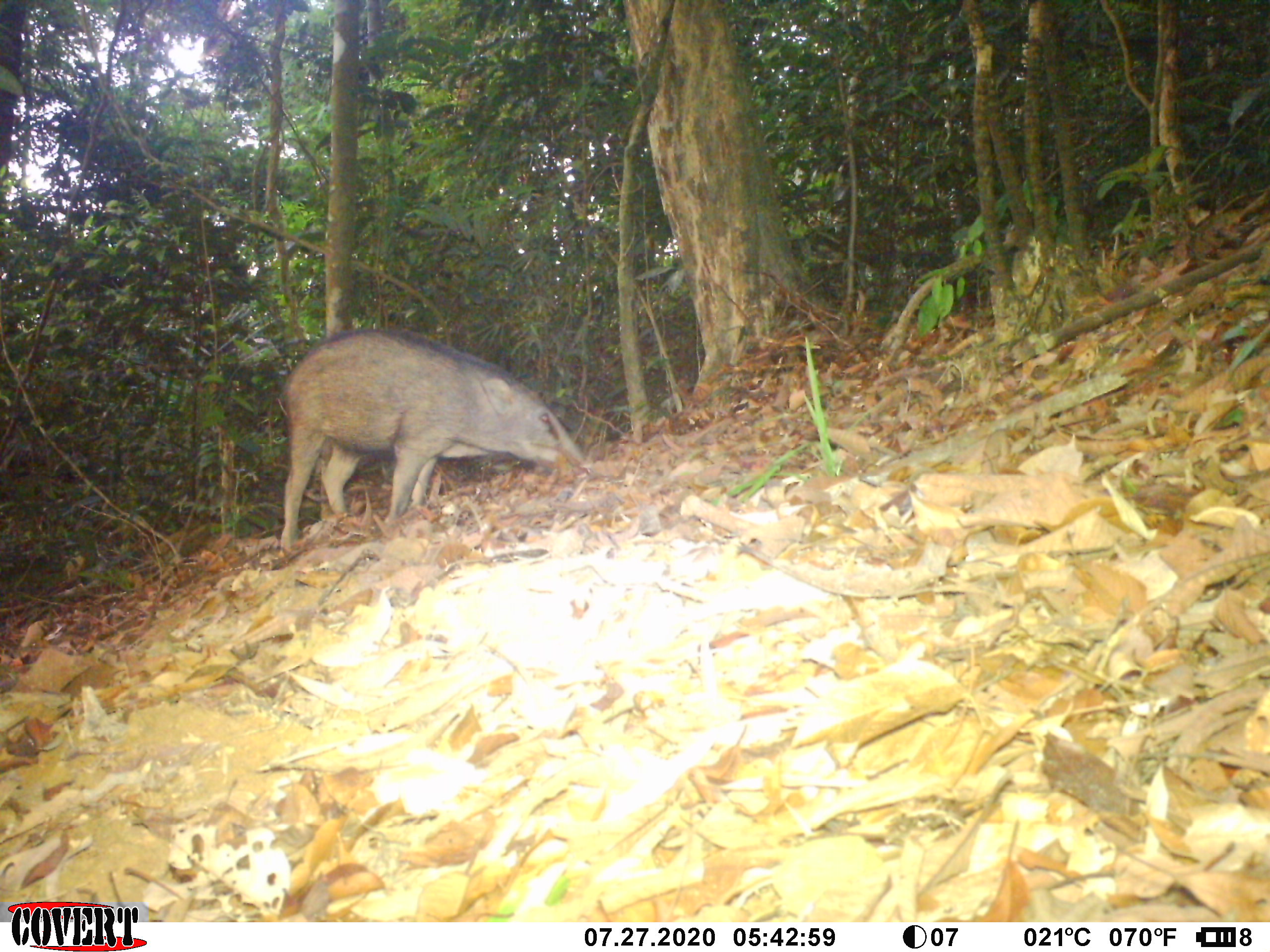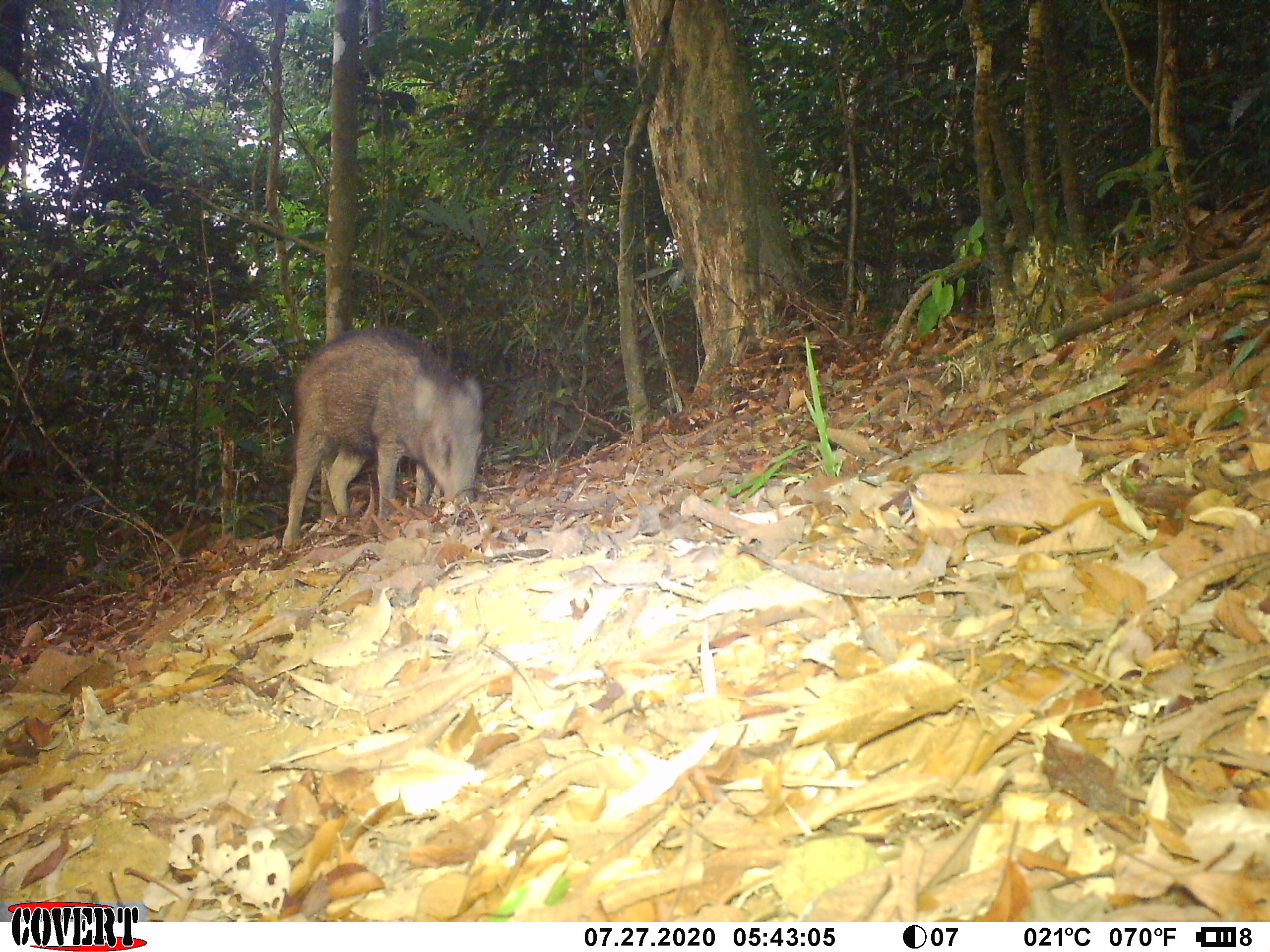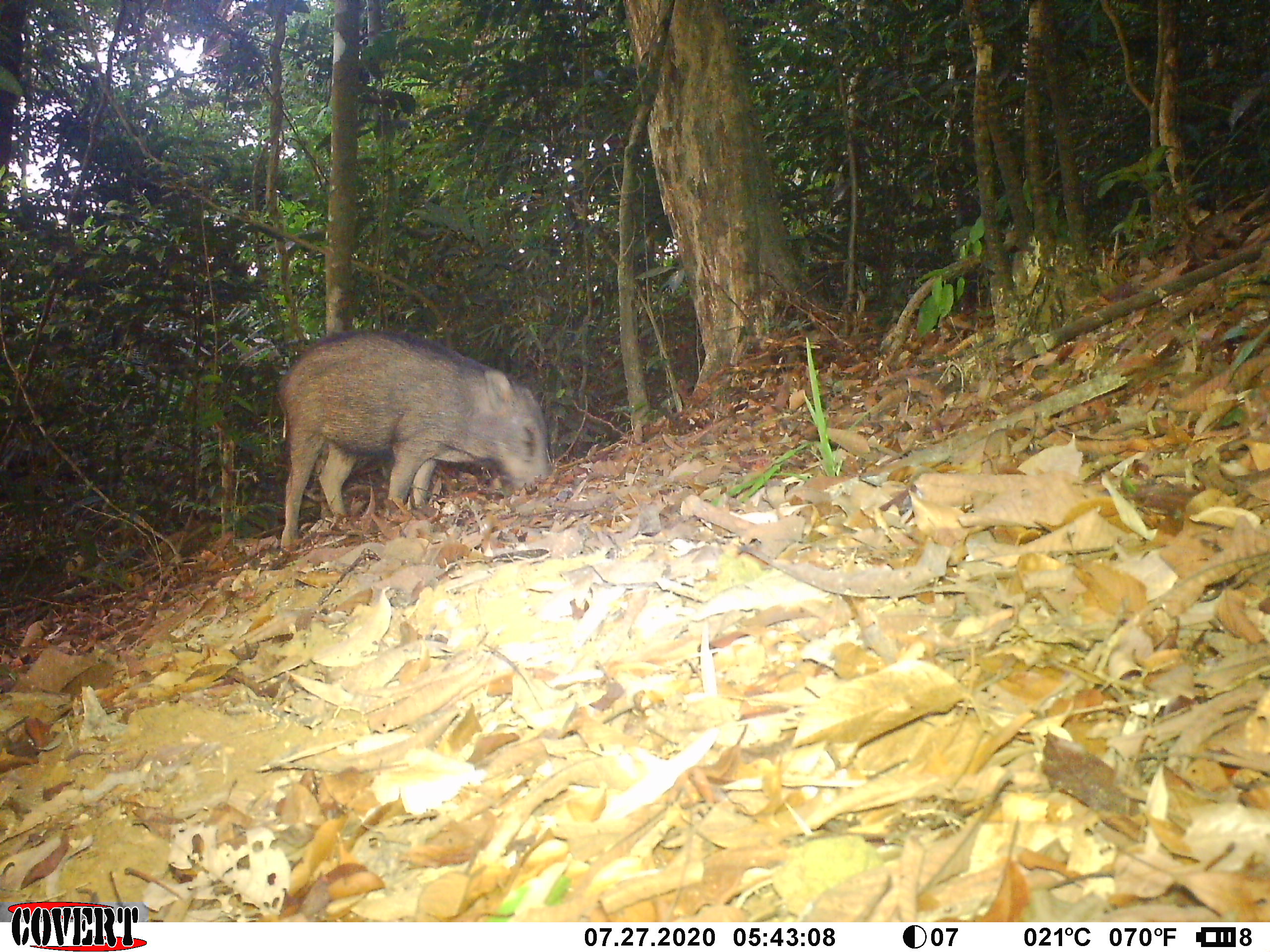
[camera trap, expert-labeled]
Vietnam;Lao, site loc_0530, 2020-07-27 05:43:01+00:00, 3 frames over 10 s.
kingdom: Animalia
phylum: Chordata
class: Mammalia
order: Artiodactyla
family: Suidae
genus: Sus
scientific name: Sus scrofa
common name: eurasian wild pig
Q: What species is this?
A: Eurasian wild pig (Sus scrofa).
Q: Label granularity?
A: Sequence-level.